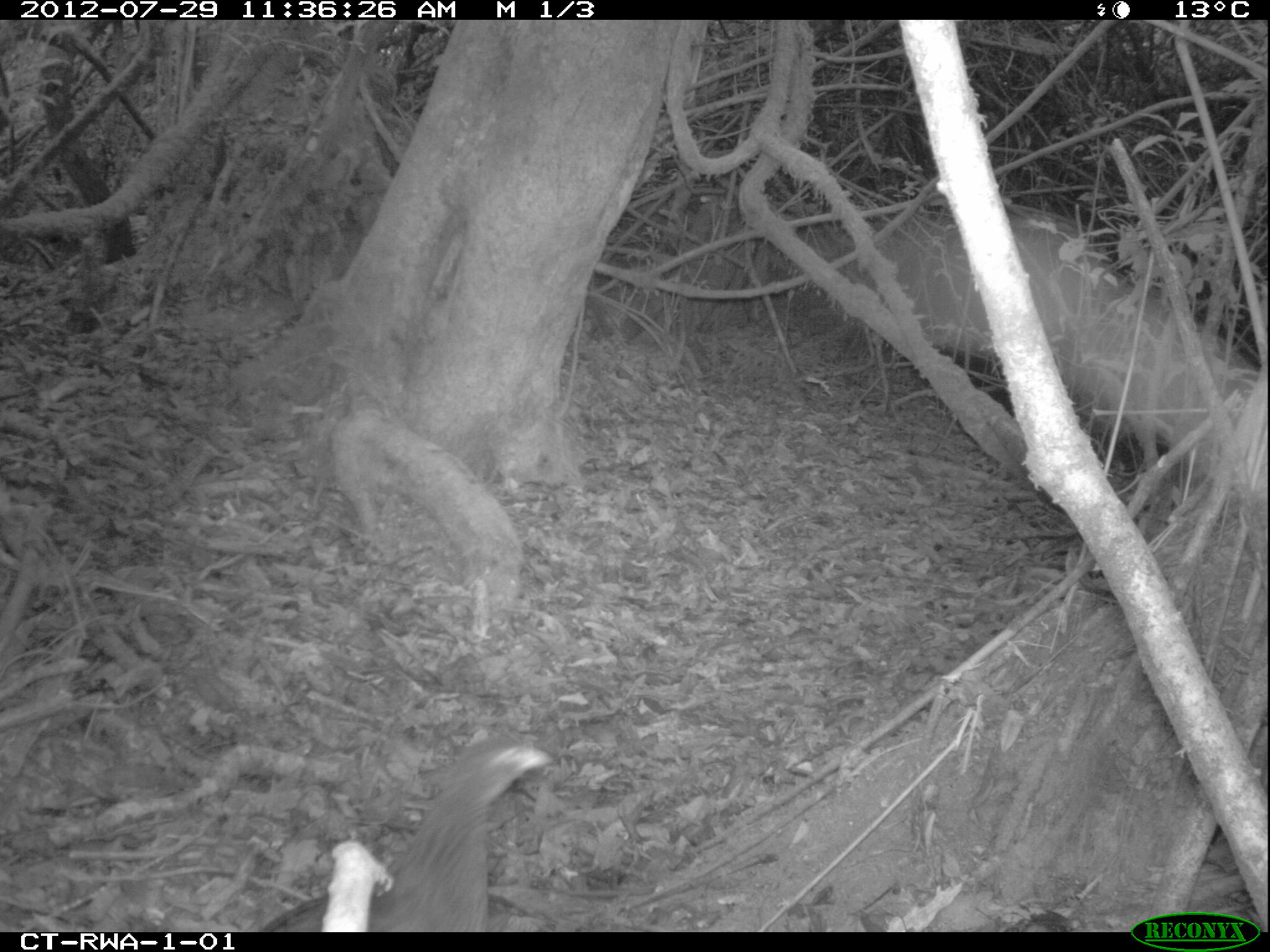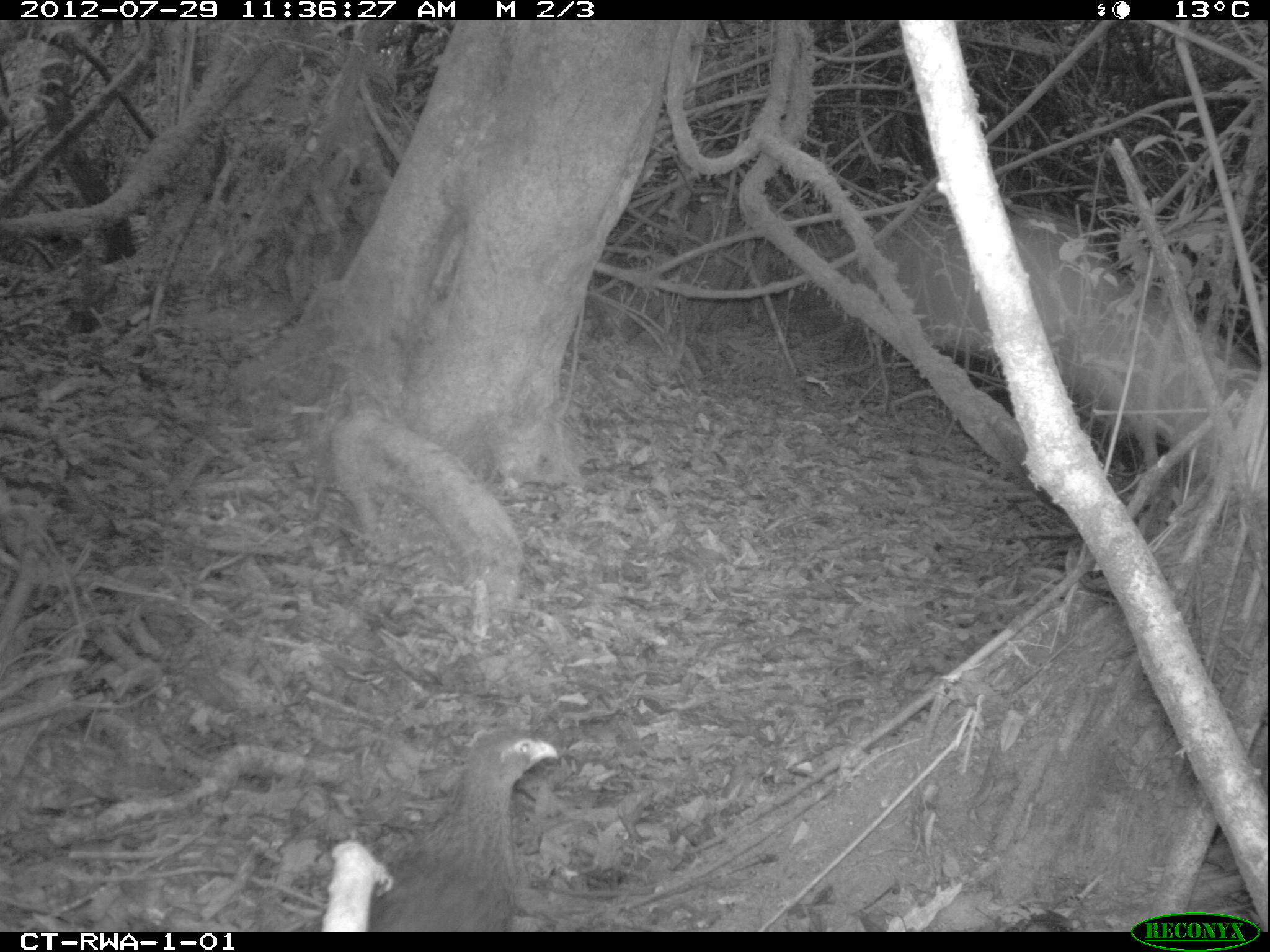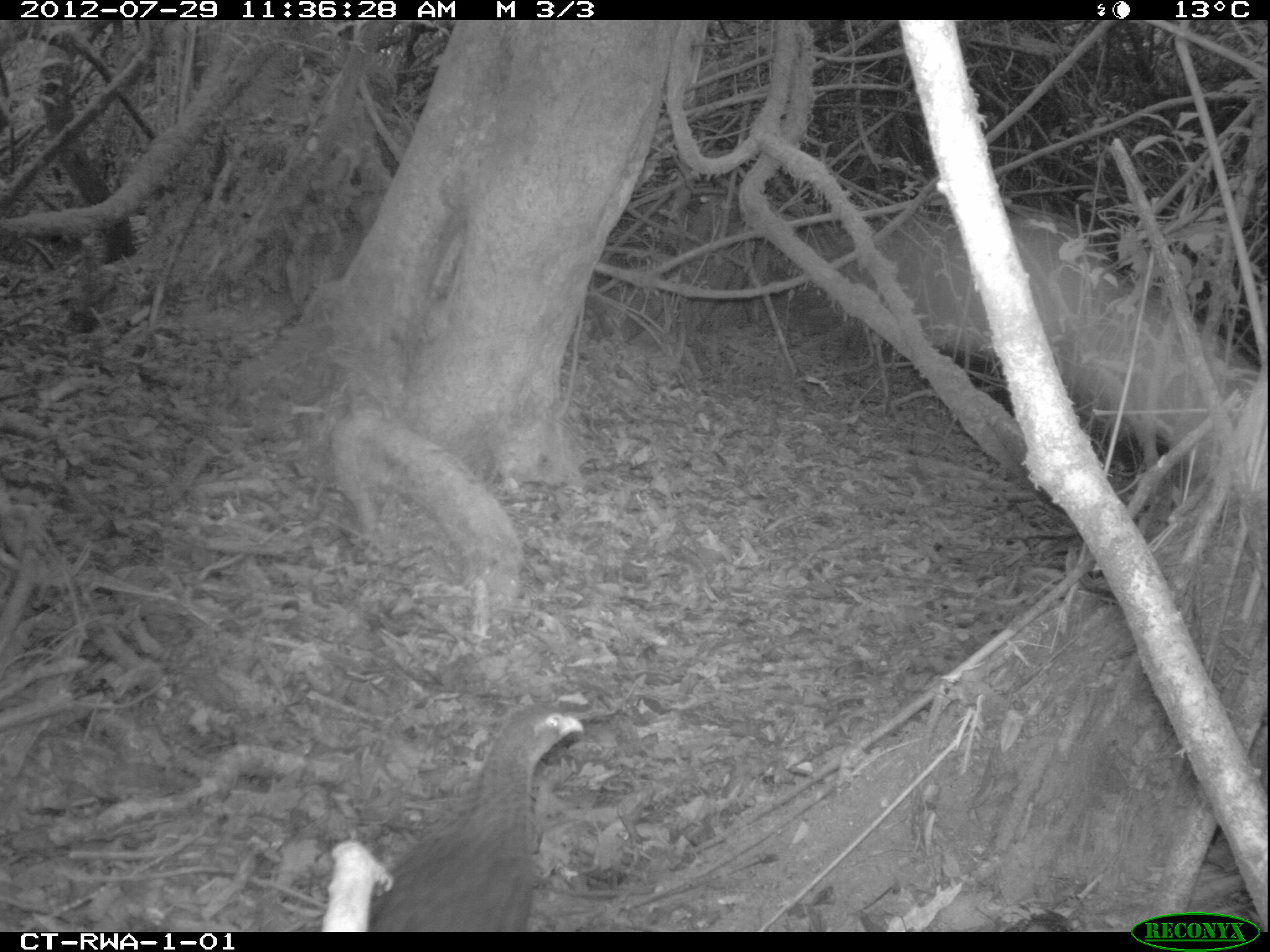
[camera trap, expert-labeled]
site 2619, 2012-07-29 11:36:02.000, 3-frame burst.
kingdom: Animalia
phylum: Chordata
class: Aves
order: Galliformes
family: Phasianidae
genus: Pternistis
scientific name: Pternistis nobilis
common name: handsome francolin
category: francolinus nobilis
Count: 1.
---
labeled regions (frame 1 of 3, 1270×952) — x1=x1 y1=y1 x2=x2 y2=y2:
francolinus nobilis: x1=260 y1=738 x2=550 y2=933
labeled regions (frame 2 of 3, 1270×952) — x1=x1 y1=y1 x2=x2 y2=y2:
francolinus nobilis: x1=290 y1=728 x2=559 y2=931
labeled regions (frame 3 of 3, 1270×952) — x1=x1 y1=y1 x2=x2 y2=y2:
francolinus nobilis: x1=364 y1=702 x2=585 y2=932